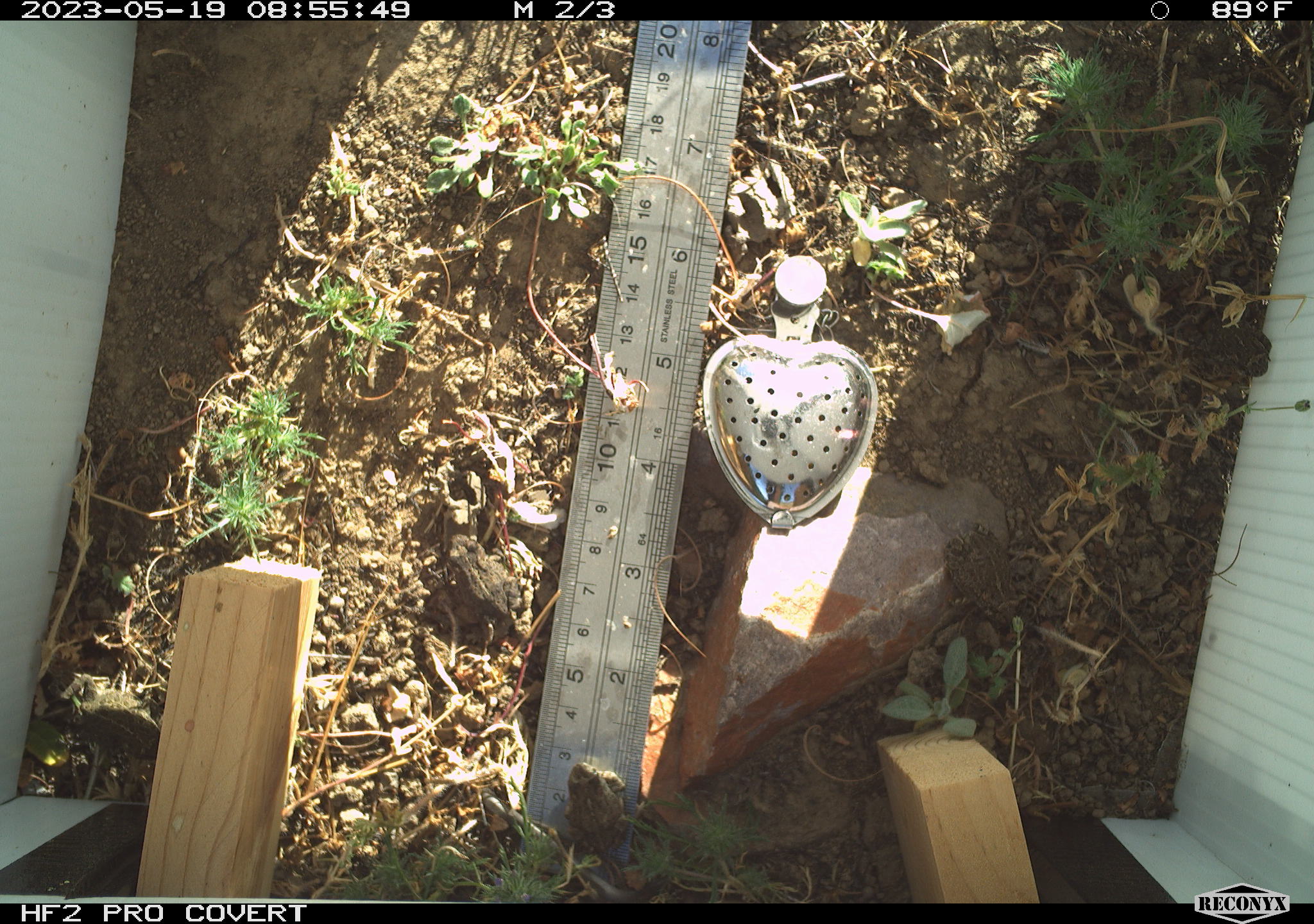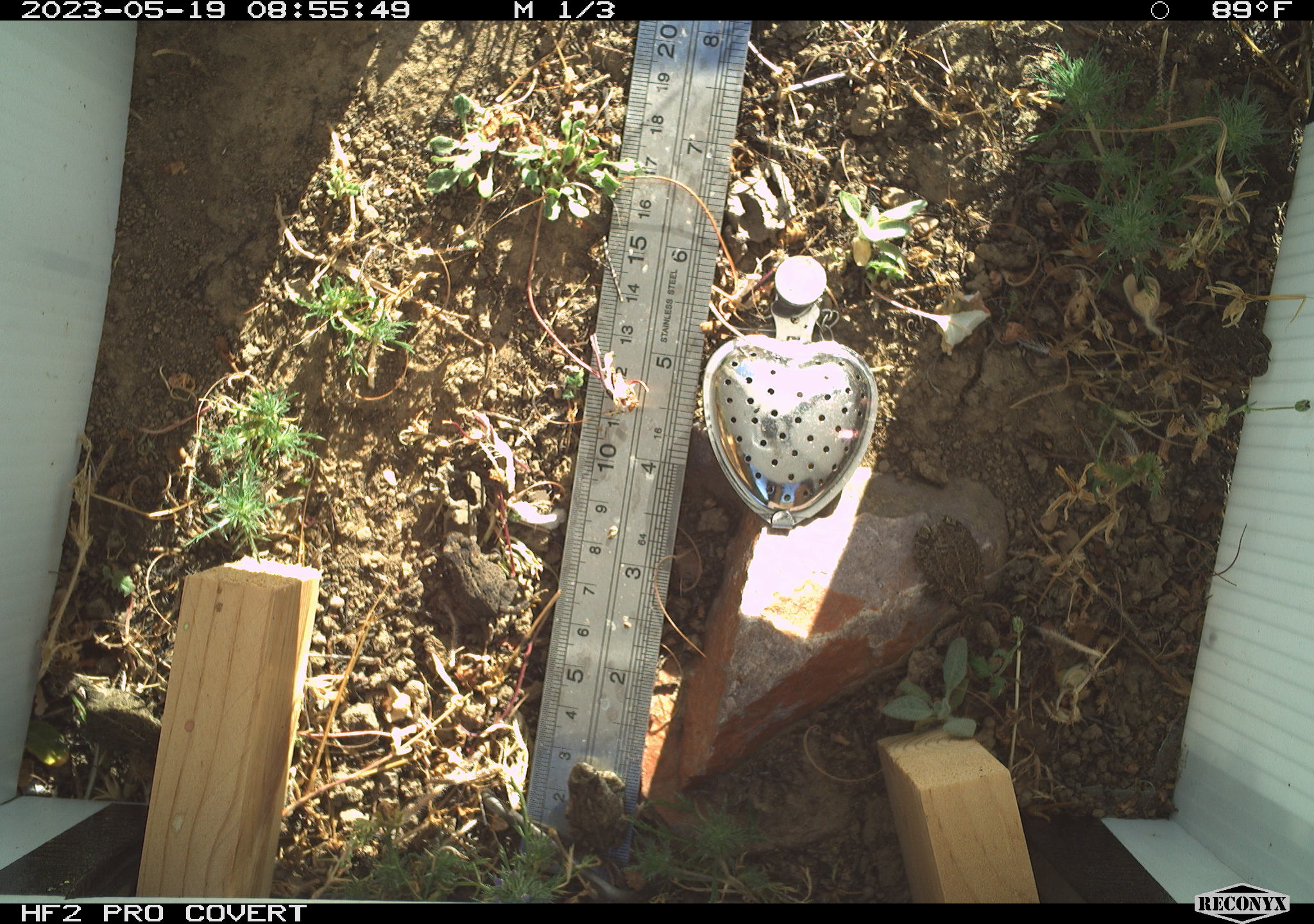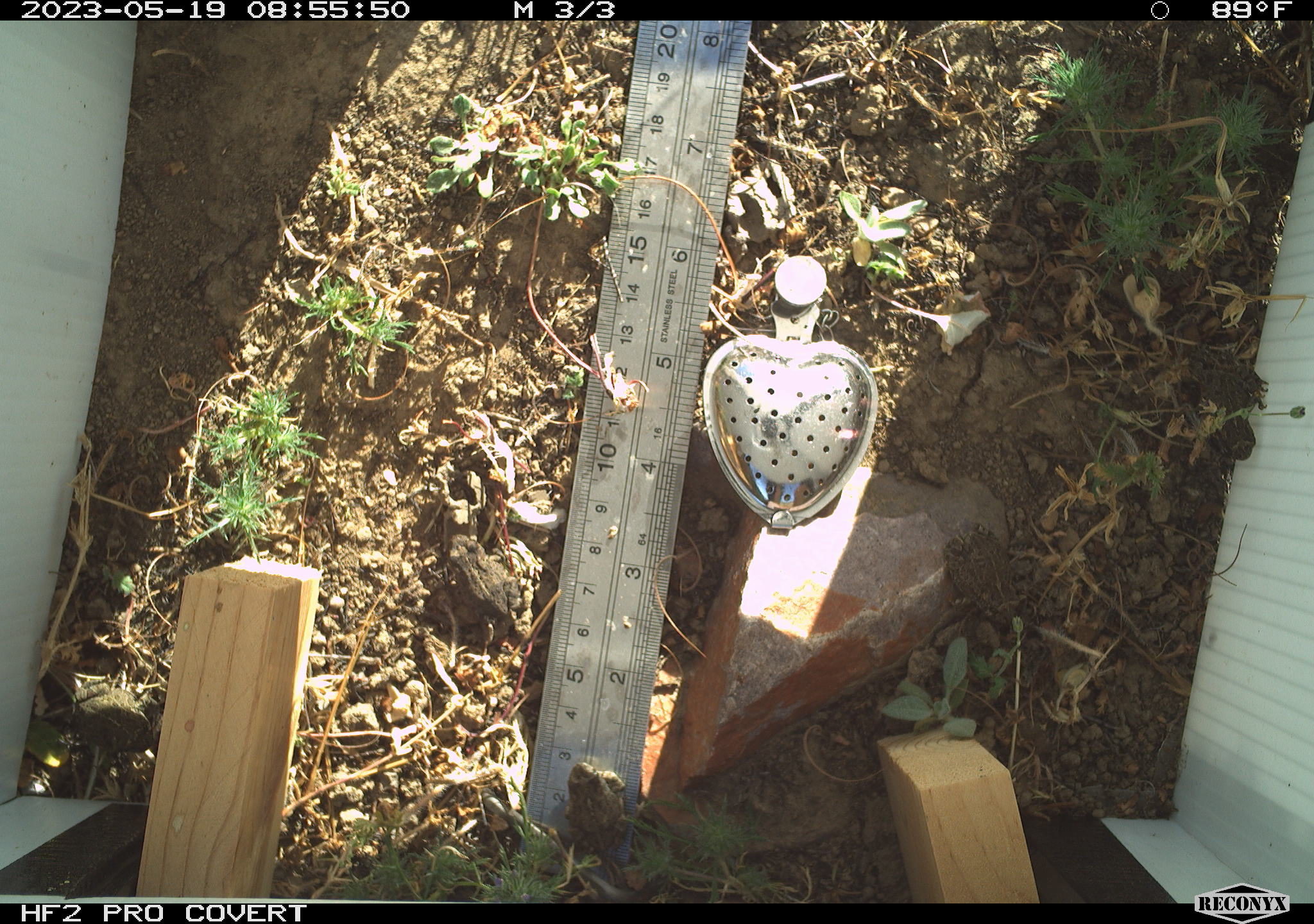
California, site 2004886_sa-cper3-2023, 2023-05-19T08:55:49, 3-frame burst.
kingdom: Animalia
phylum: Chordata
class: Amphibia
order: Anura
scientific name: Anura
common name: frogs